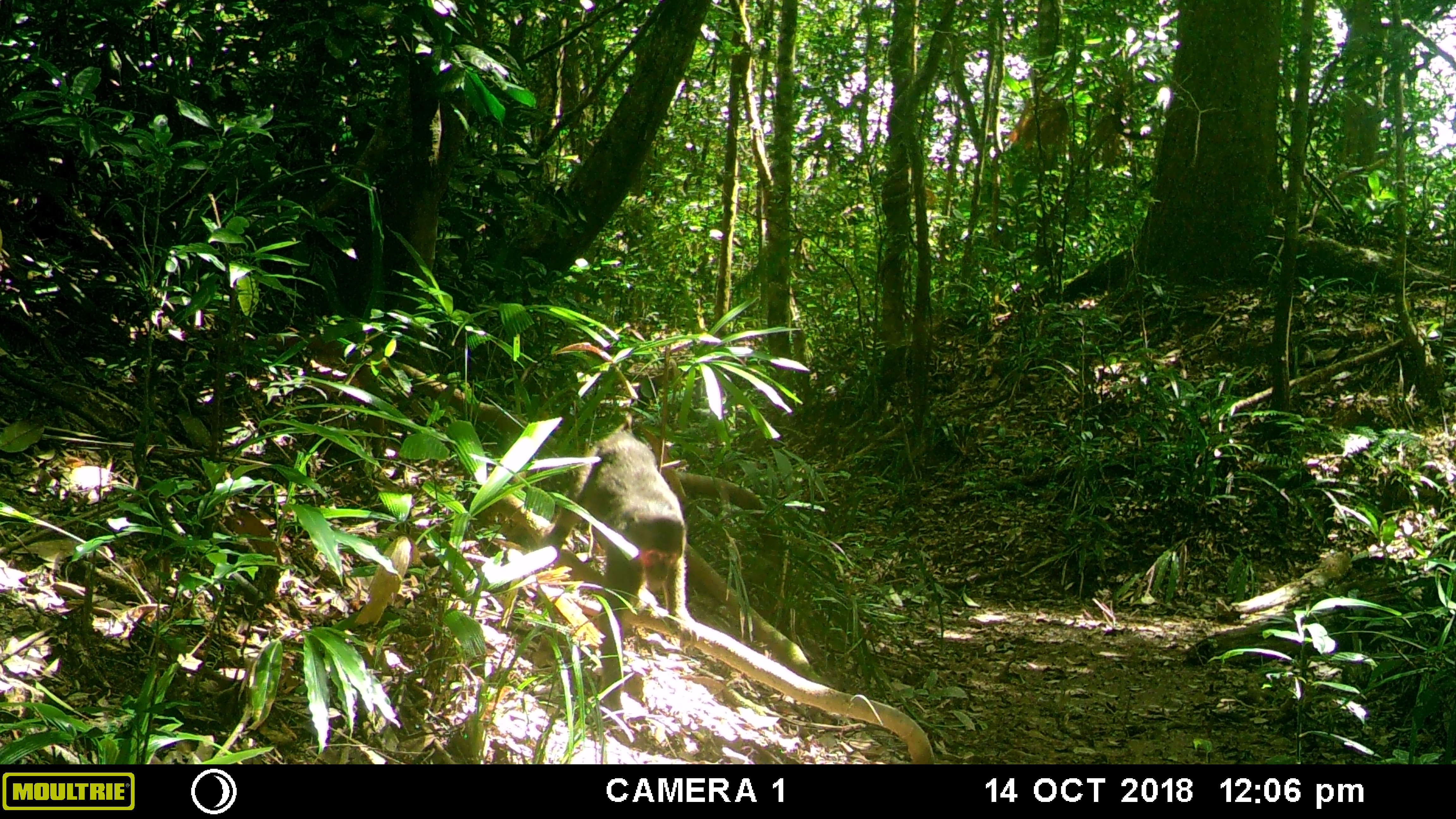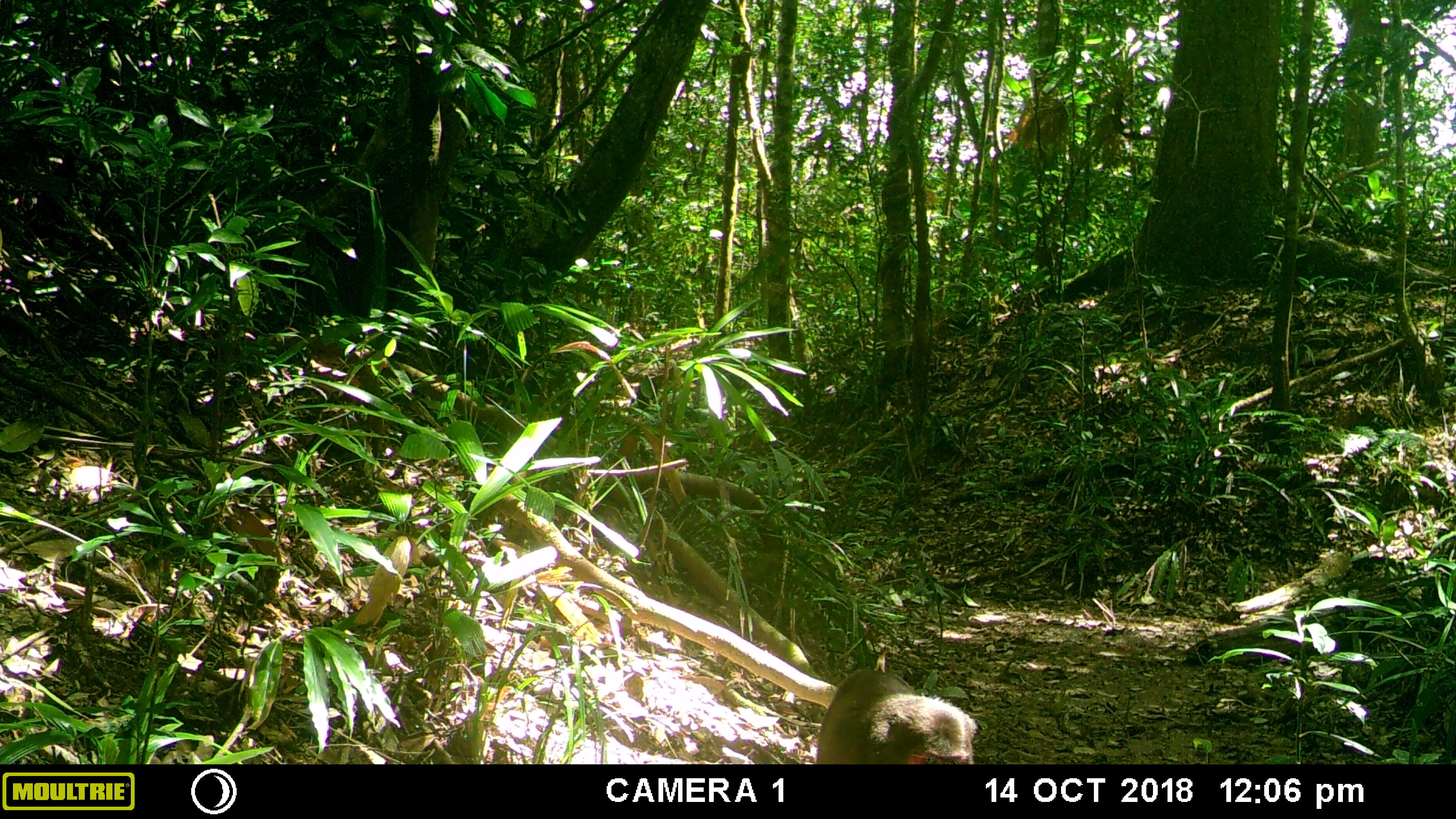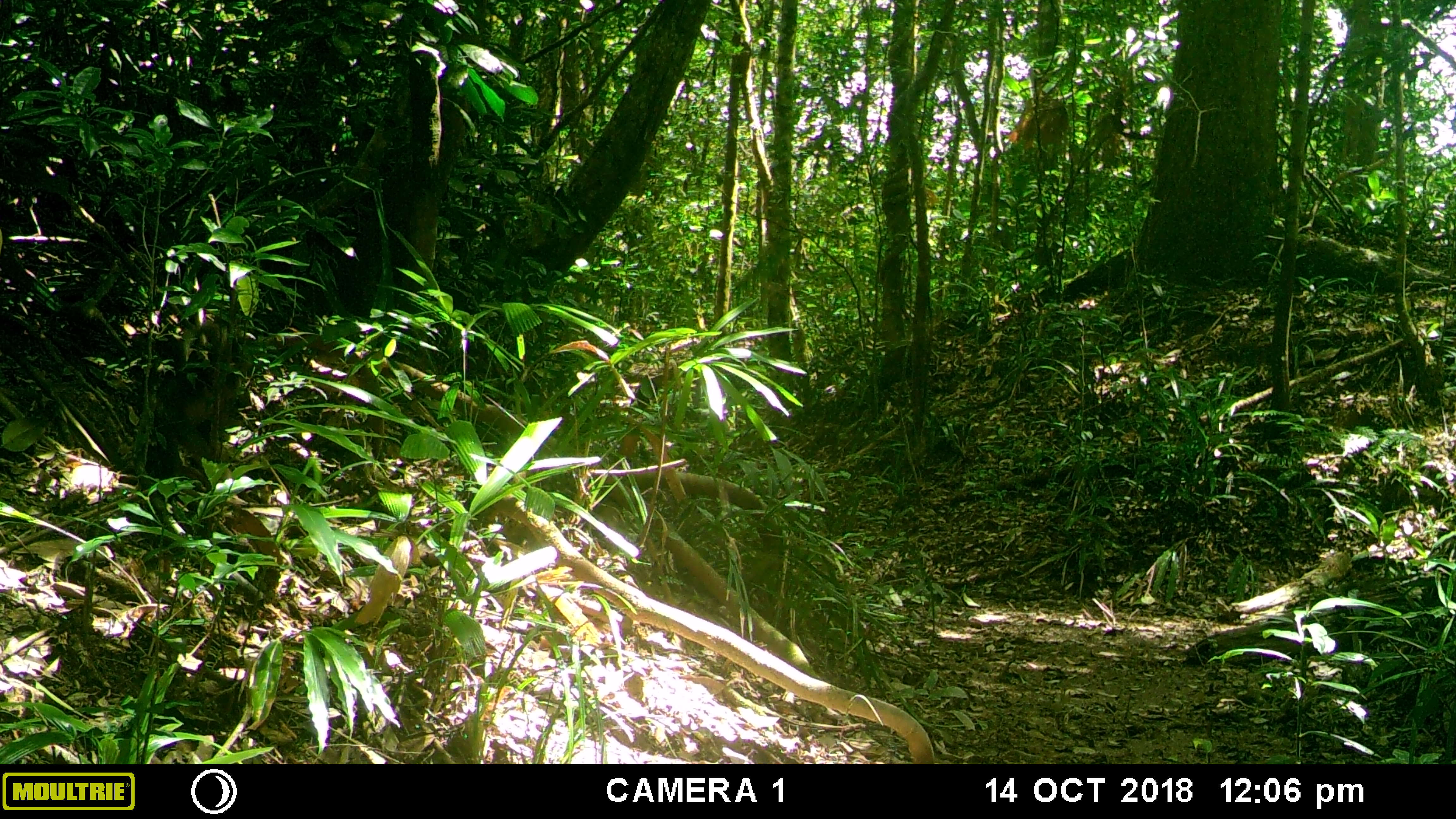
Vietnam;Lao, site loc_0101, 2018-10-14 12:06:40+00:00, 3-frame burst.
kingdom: Animalia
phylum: Chordata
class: Mammalia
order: Primates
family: Cercopithecidae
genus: Macaca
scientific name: Macaca arctoides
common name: stump-tailed macaque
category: stump tailed macaque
Stump tailed macaque (stump-tailed macaque) (Macaca arctoides). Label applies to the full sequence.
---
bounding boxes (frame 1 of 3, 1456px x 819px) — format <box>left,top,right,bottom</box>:
stump tailed macaque: <box>535,413,700,724</box>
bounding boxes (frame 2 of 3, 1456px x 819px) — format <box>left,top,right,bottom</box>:
stump tailed macaque: <box>815,645,977,764</box>